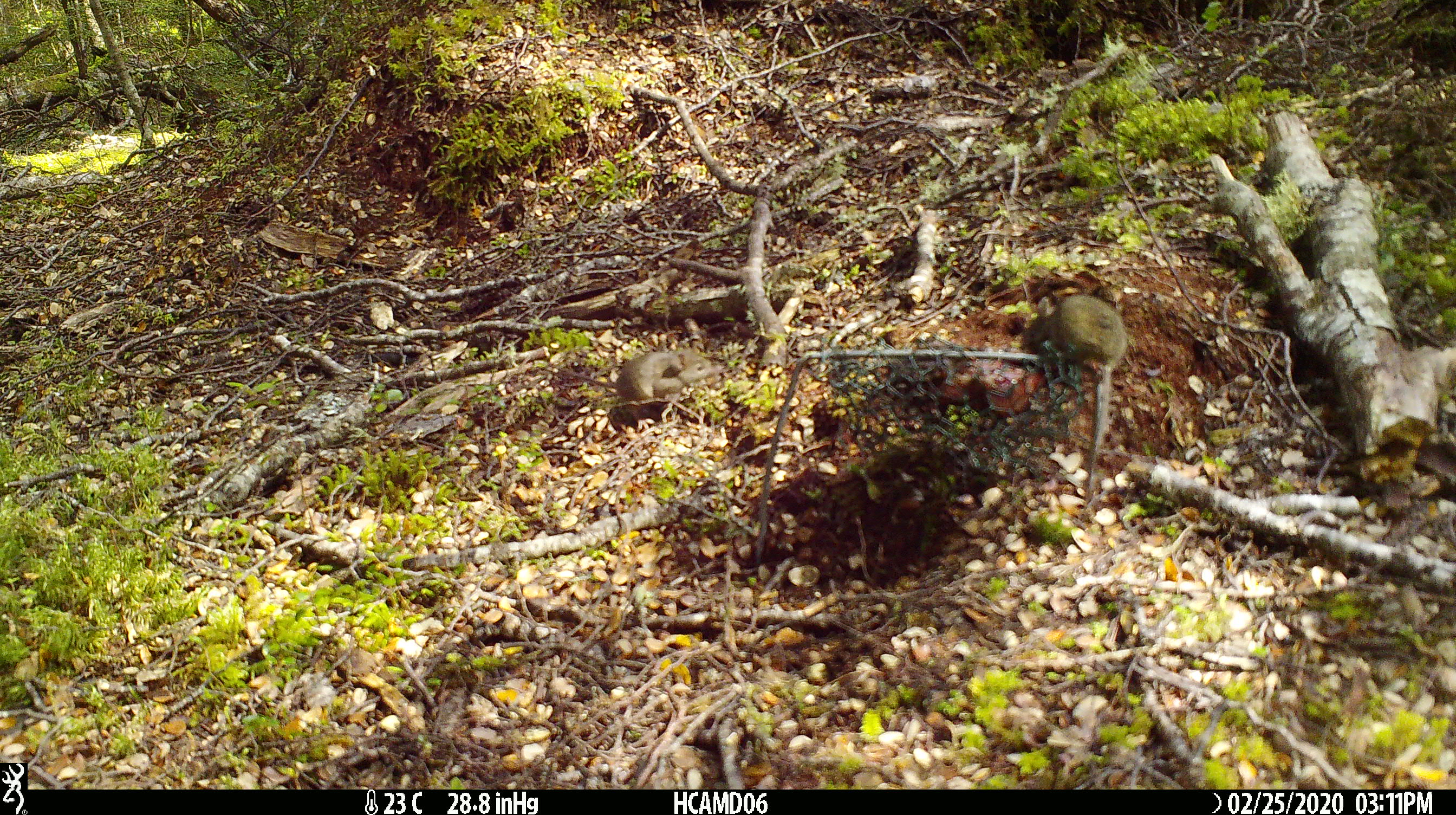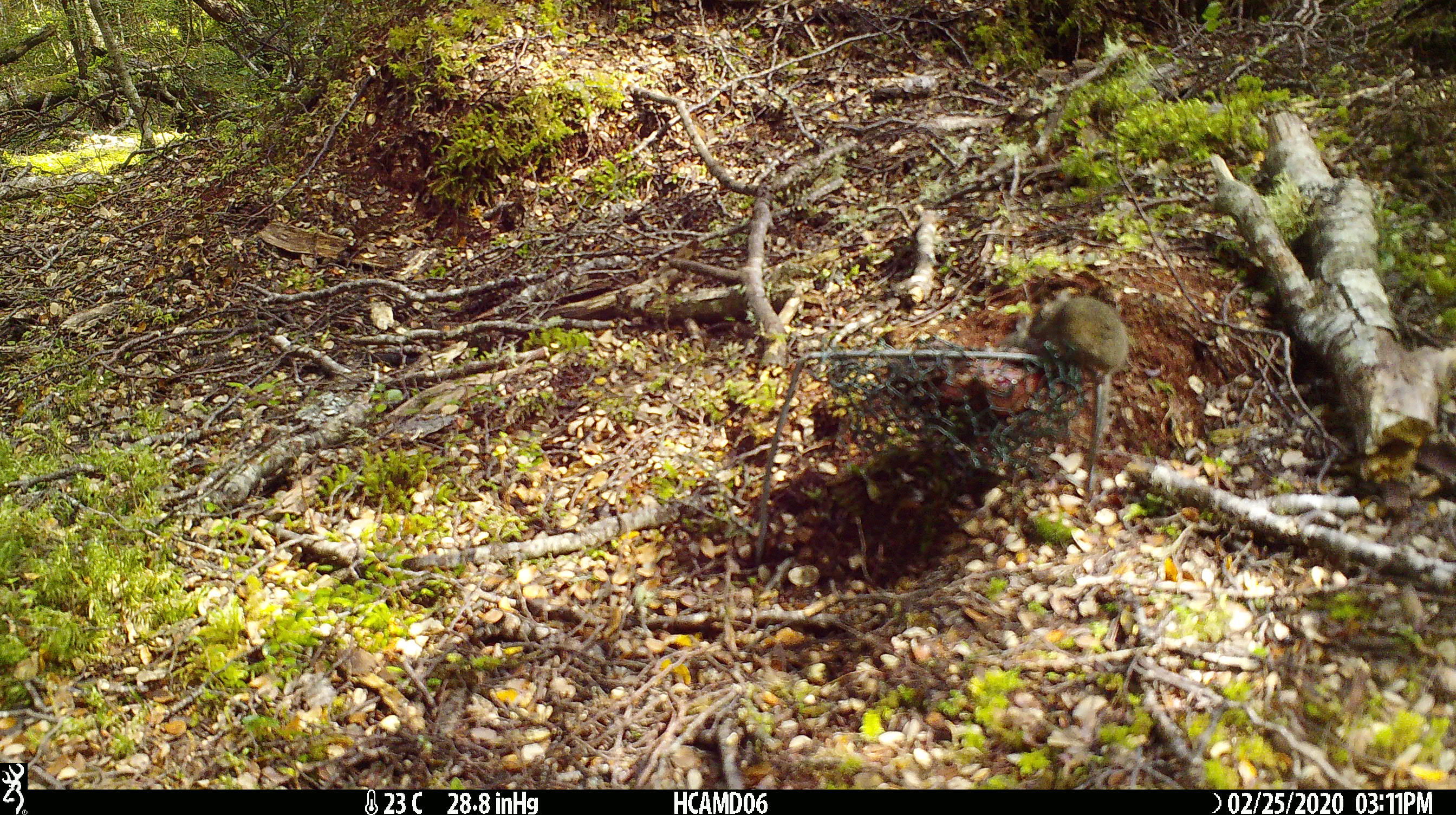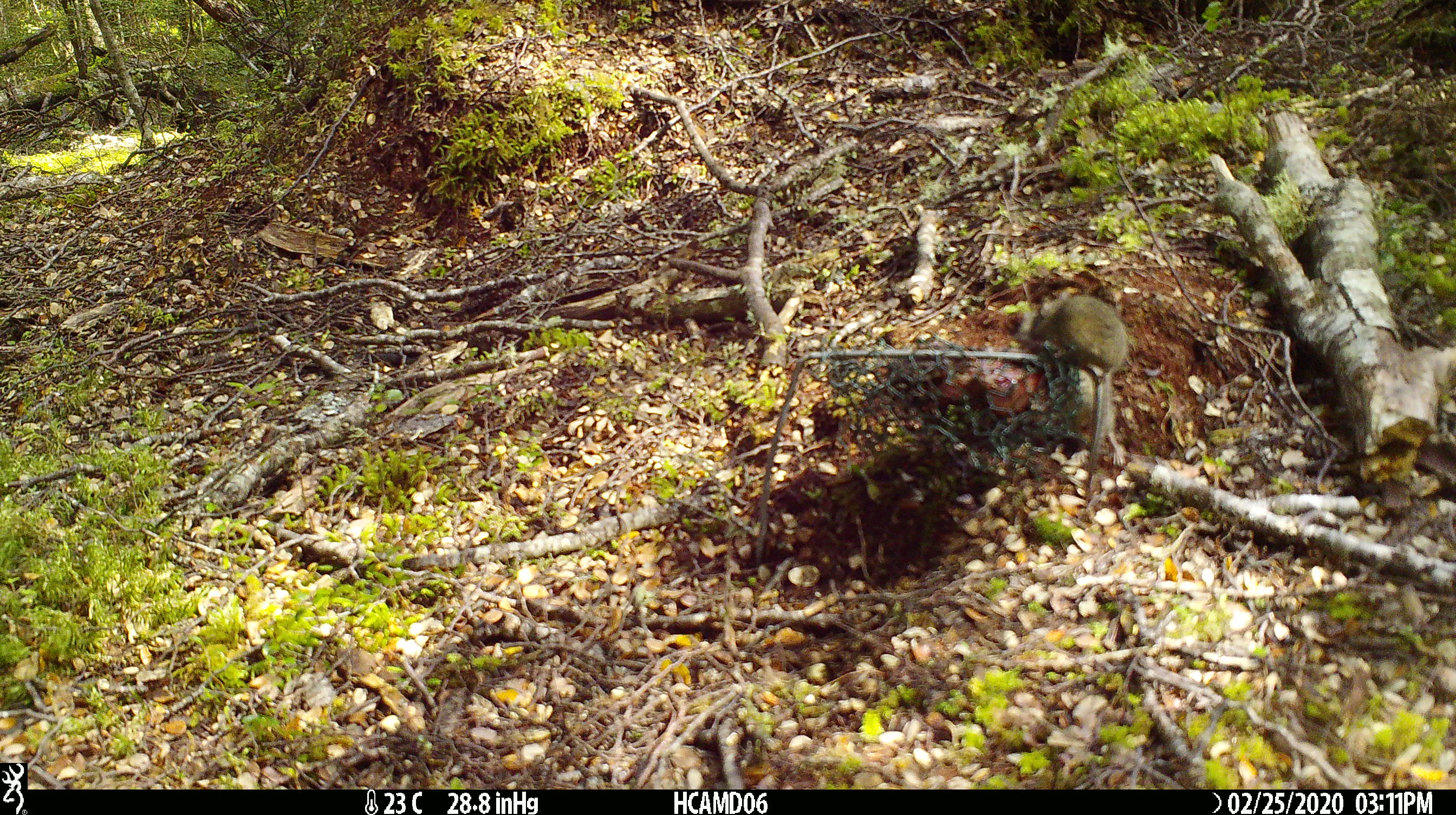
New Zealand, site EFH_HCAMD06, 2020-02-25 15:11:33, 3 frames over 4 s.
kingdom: Animalia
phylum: Chordata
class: Mammalia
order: Rodentia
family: Muridae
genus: Mus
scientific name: Mus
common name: mouse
Mouse (Mus).